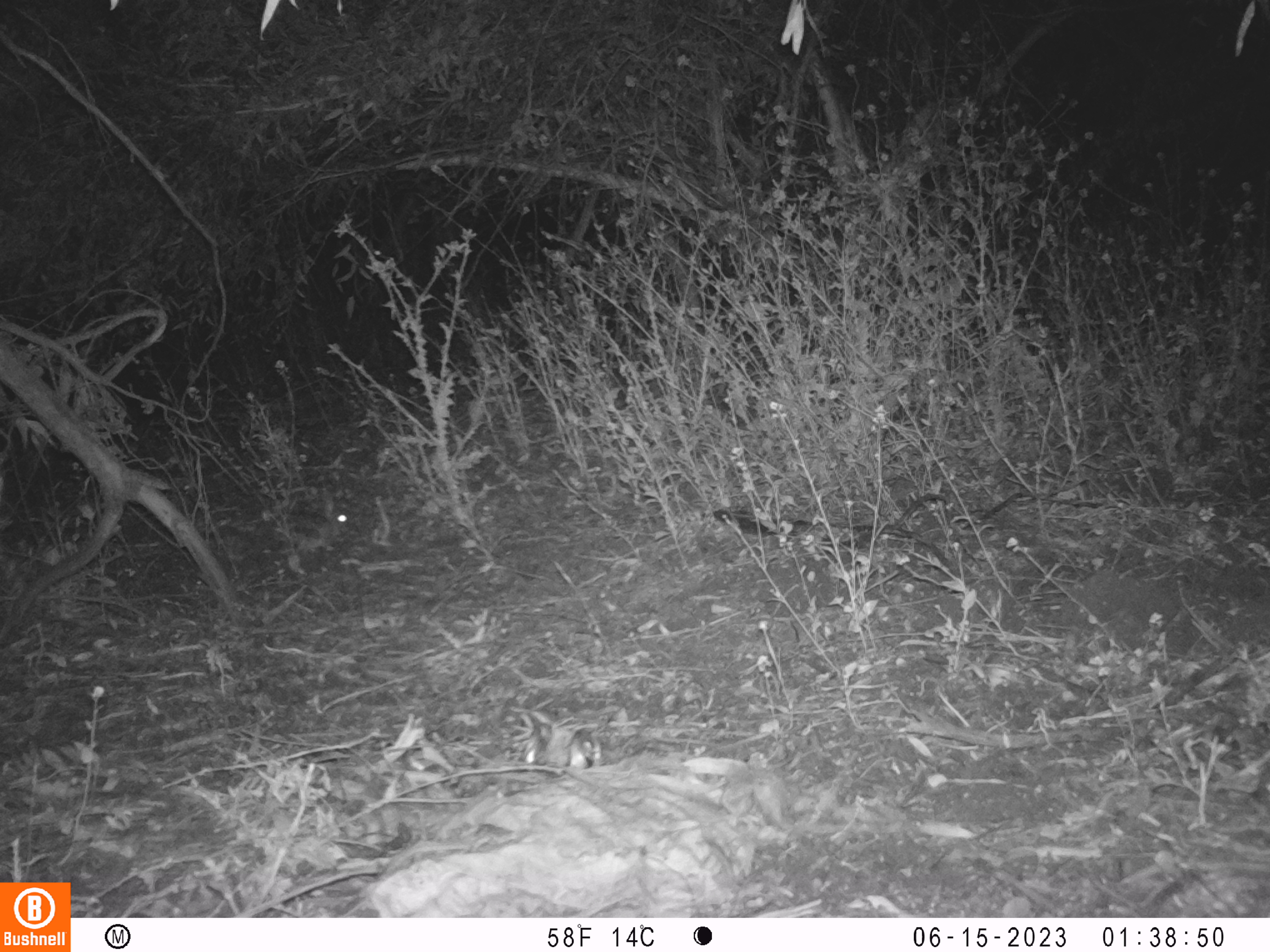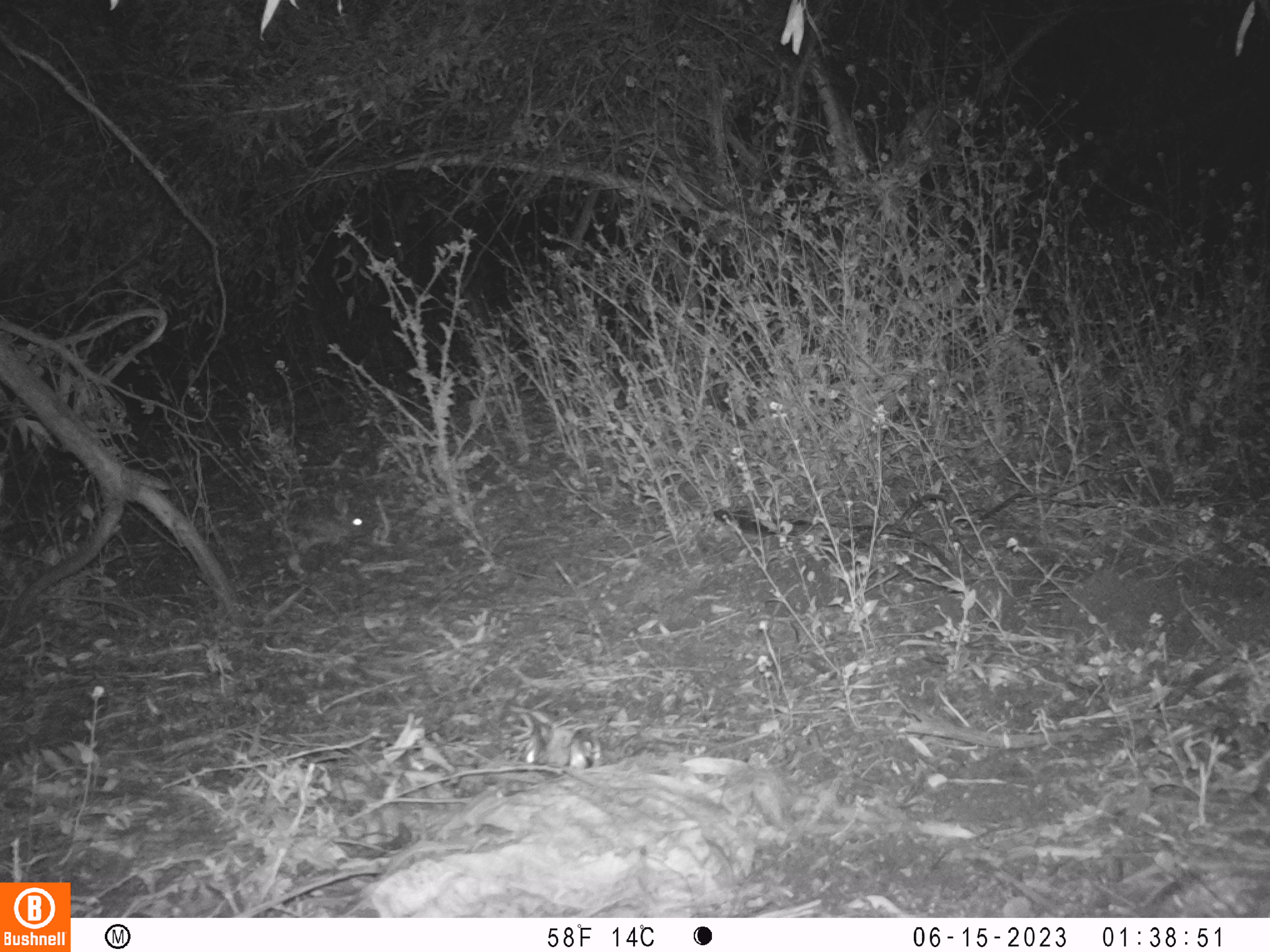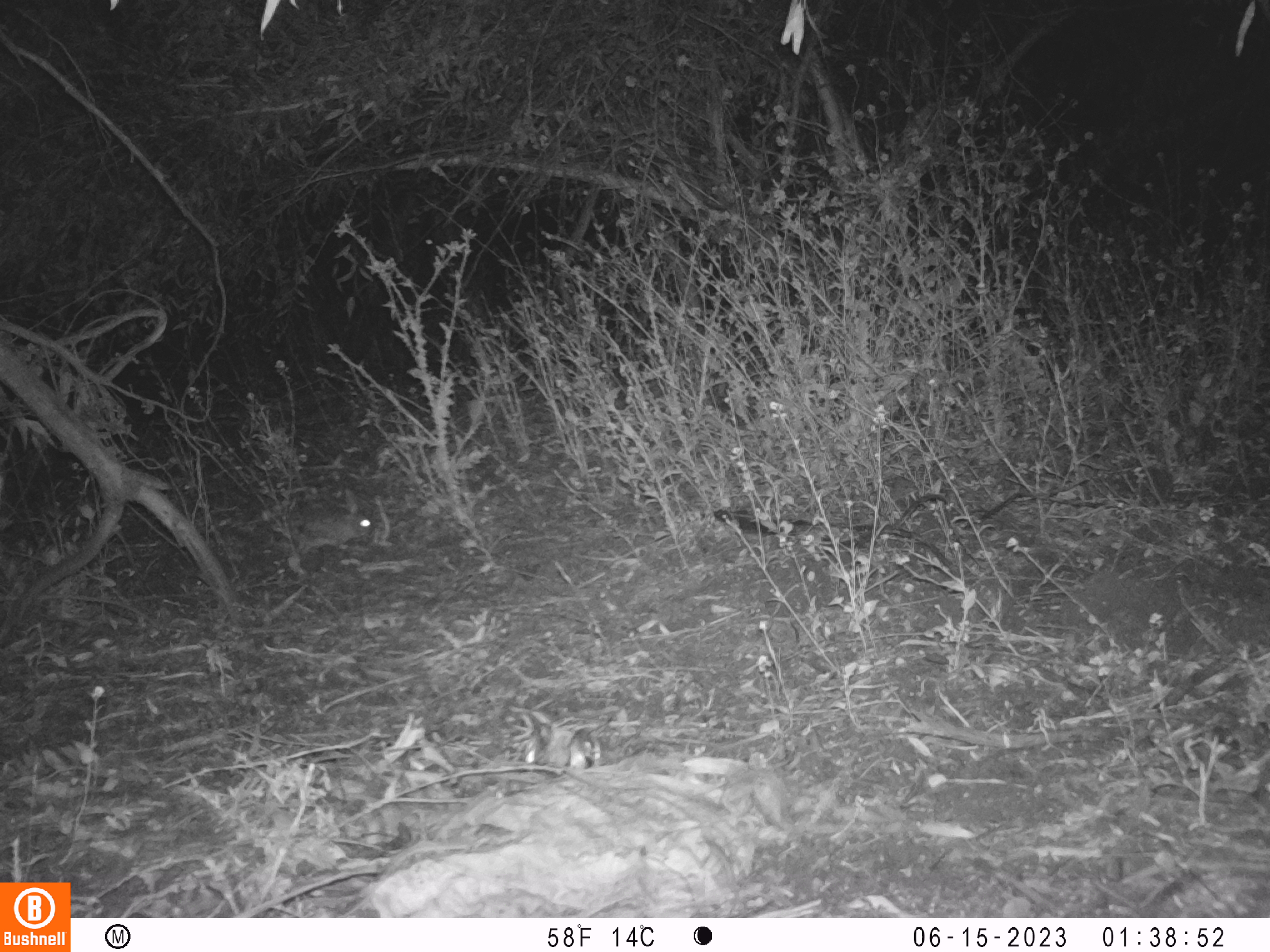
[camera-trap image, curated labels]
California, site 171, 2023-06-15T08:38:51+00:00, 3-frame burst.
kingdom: Animalia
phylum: Chordata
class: Mammalia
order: Lagomorpha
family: Leporidae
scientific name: Leporidae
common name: rabbit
Rabbit (Leporidae).